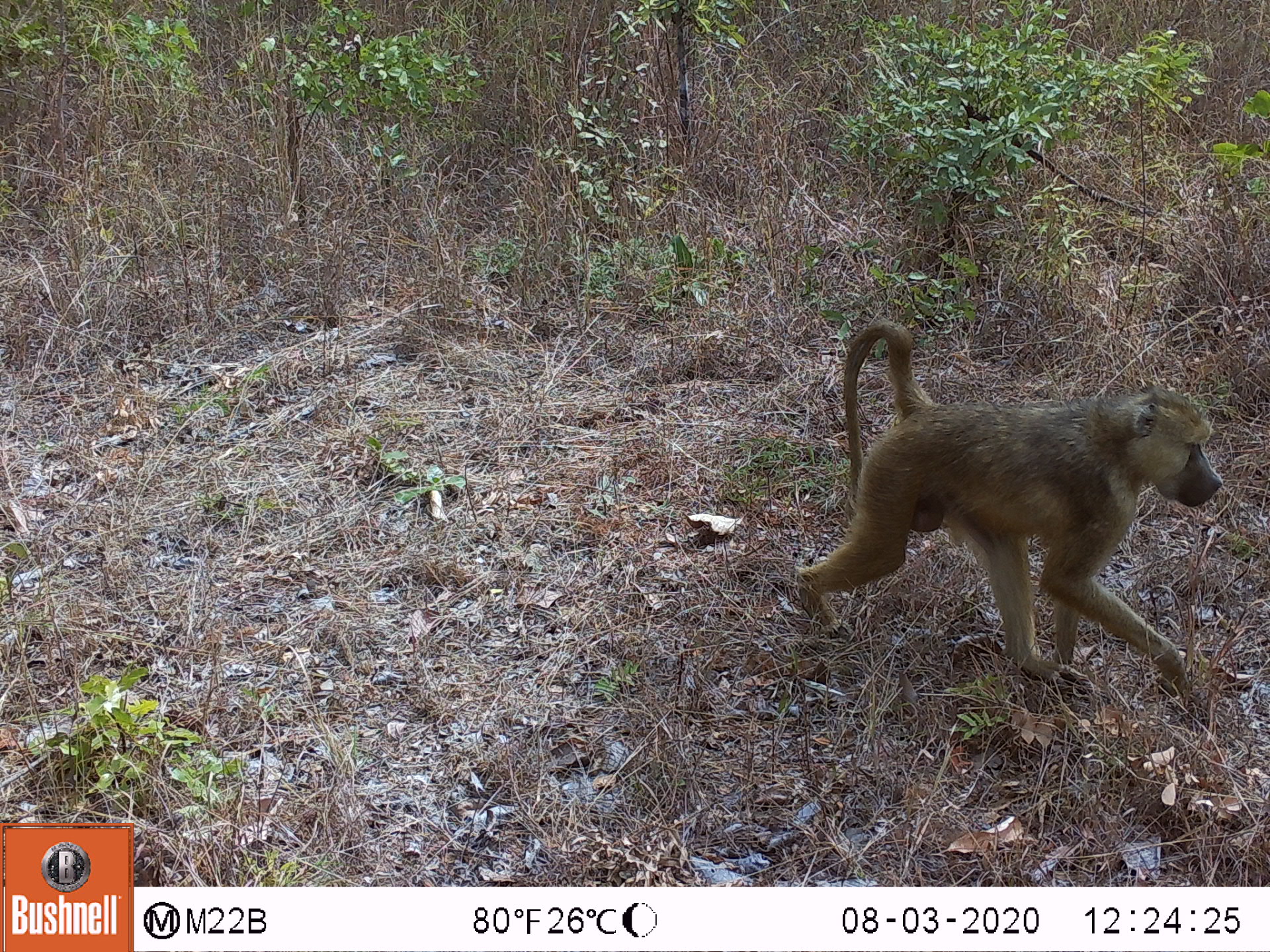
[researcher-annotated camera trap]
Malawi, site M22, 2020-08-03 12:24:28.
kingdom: Animalia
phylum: Chordata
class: Mammalia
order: Primates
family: Cercopithecidae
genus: Papio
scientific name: Papio cynocephalus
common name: yellow baboon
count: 1